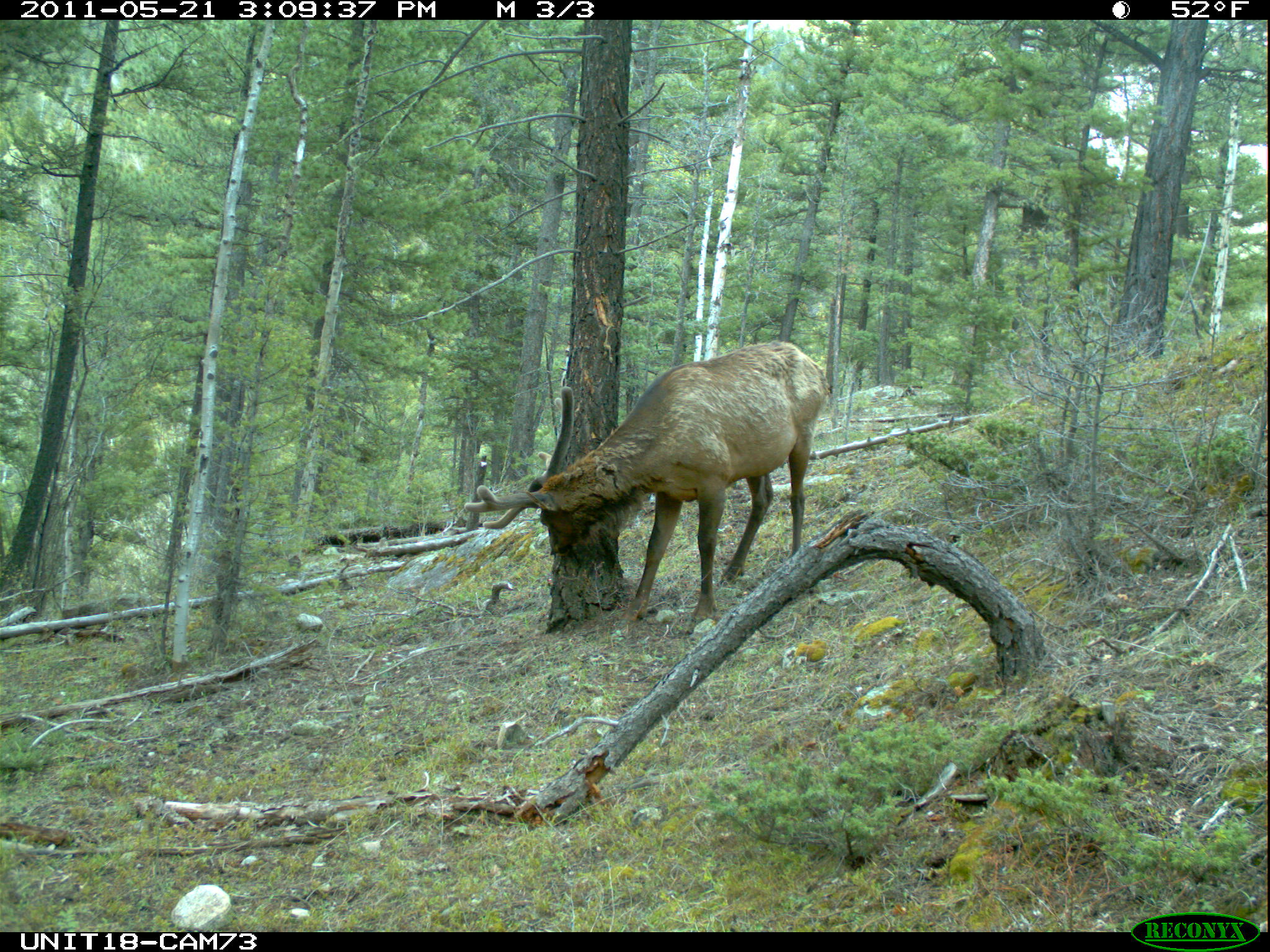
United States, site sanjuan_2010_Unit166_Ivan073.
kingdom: Animalia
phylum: Chordata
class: Mammalia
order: Artiodactyla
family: Cervidae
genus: Cervus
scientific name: Cervus elaphus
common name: red deer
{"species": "Cervus elaphus (red deer)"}